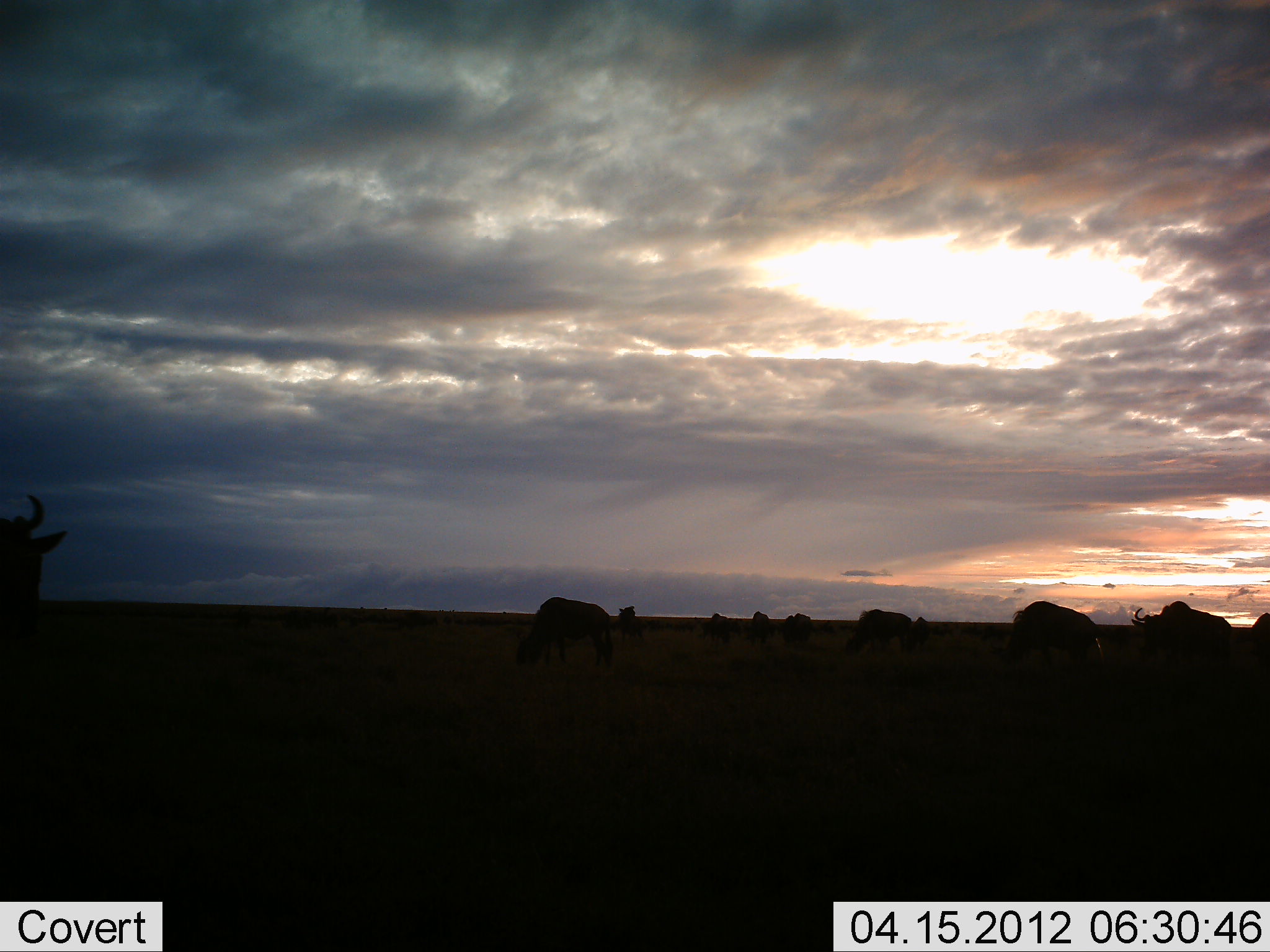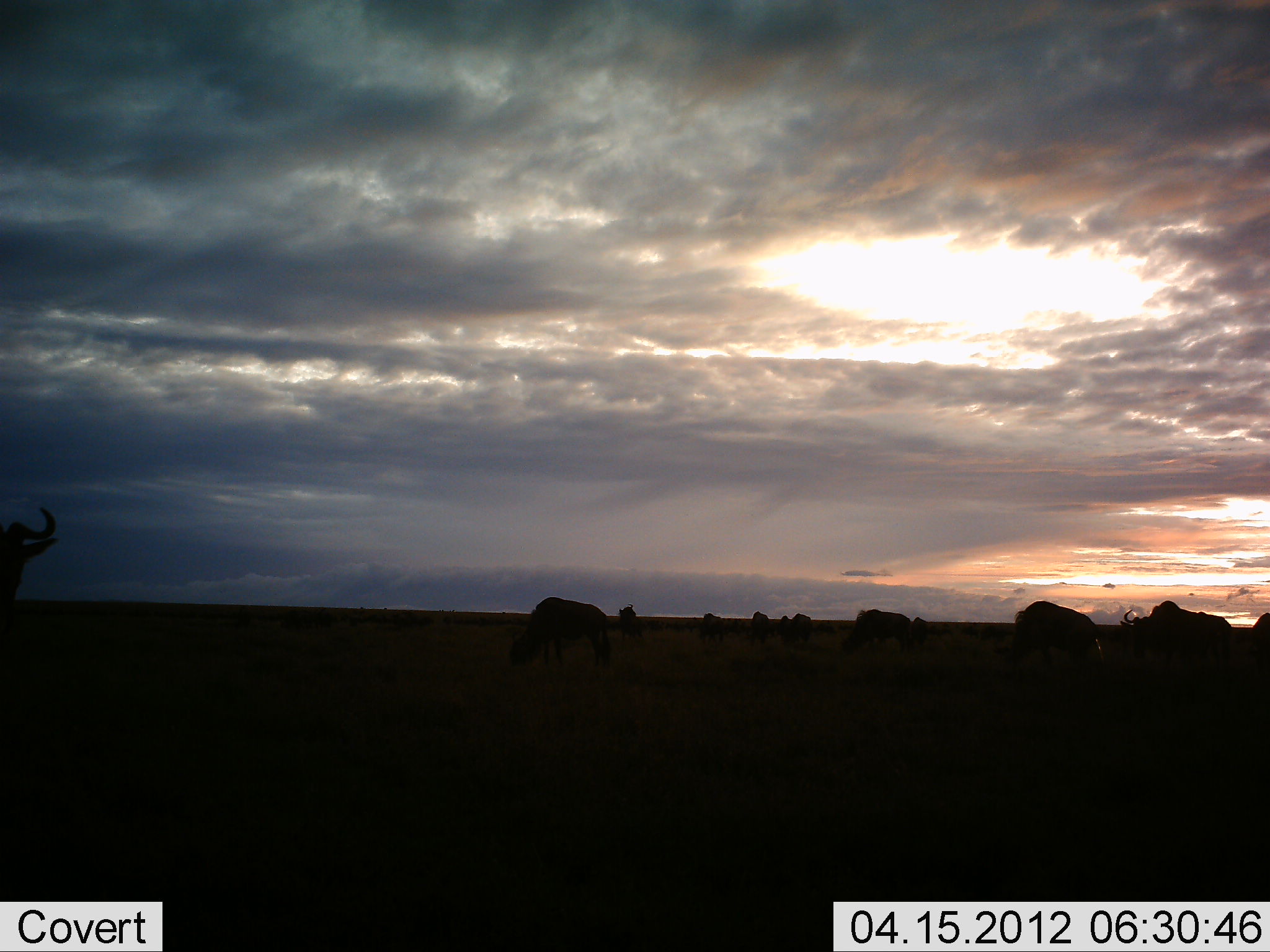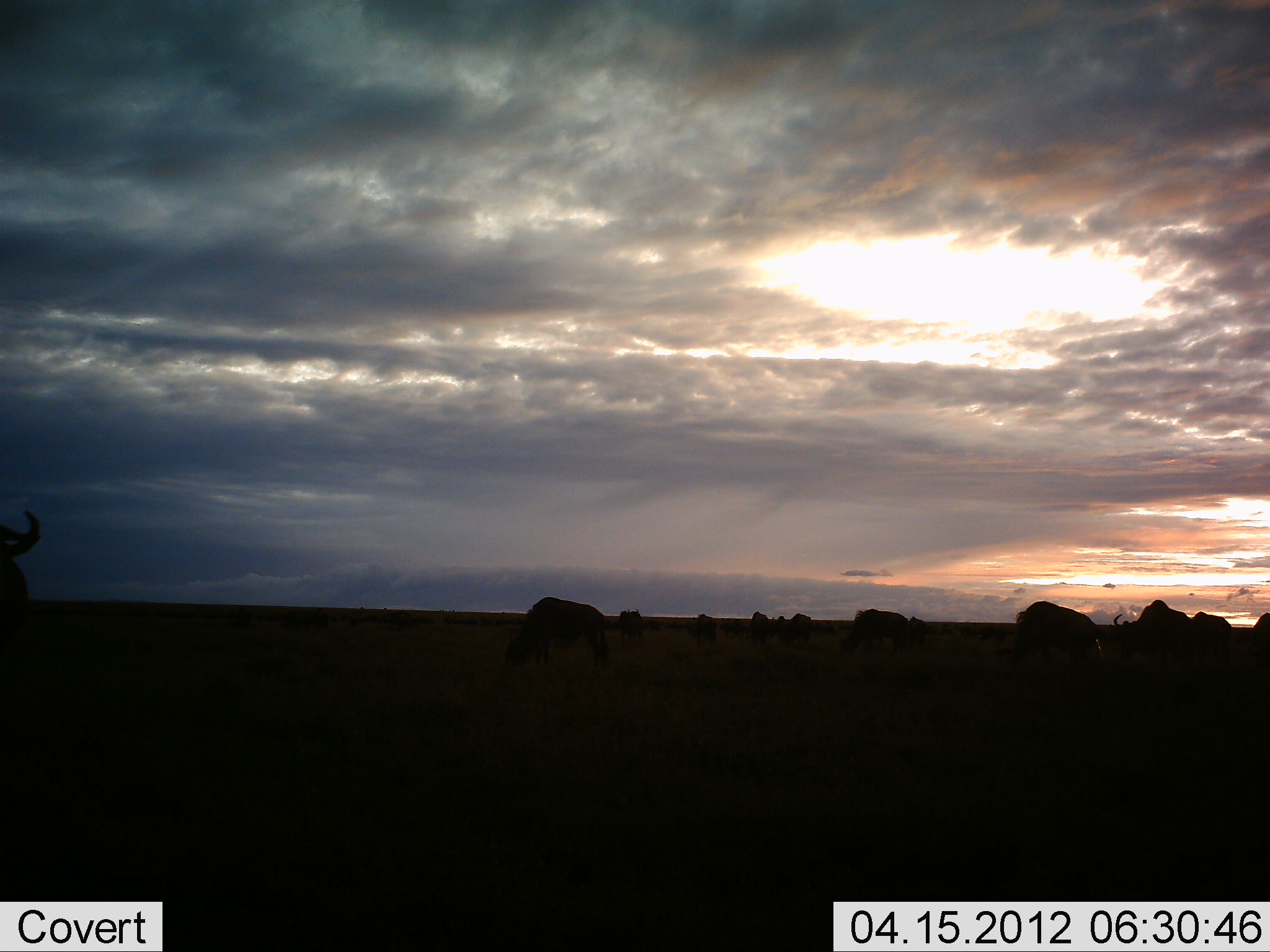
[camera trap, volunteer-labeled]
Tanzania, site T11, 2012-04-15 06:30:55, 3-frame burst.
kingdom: Animalia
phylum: Chordata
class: Mammalia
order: Artiodactyla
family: Bovidae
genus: Connochaetes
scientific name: Connochaetes taurinus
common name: blue wildebeest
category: wildebeest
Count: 11-50.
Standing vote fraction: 50%.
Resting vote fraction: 0%.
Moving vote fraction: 44%.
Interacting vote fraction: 0%.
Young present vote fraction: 0%.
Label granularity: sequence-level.